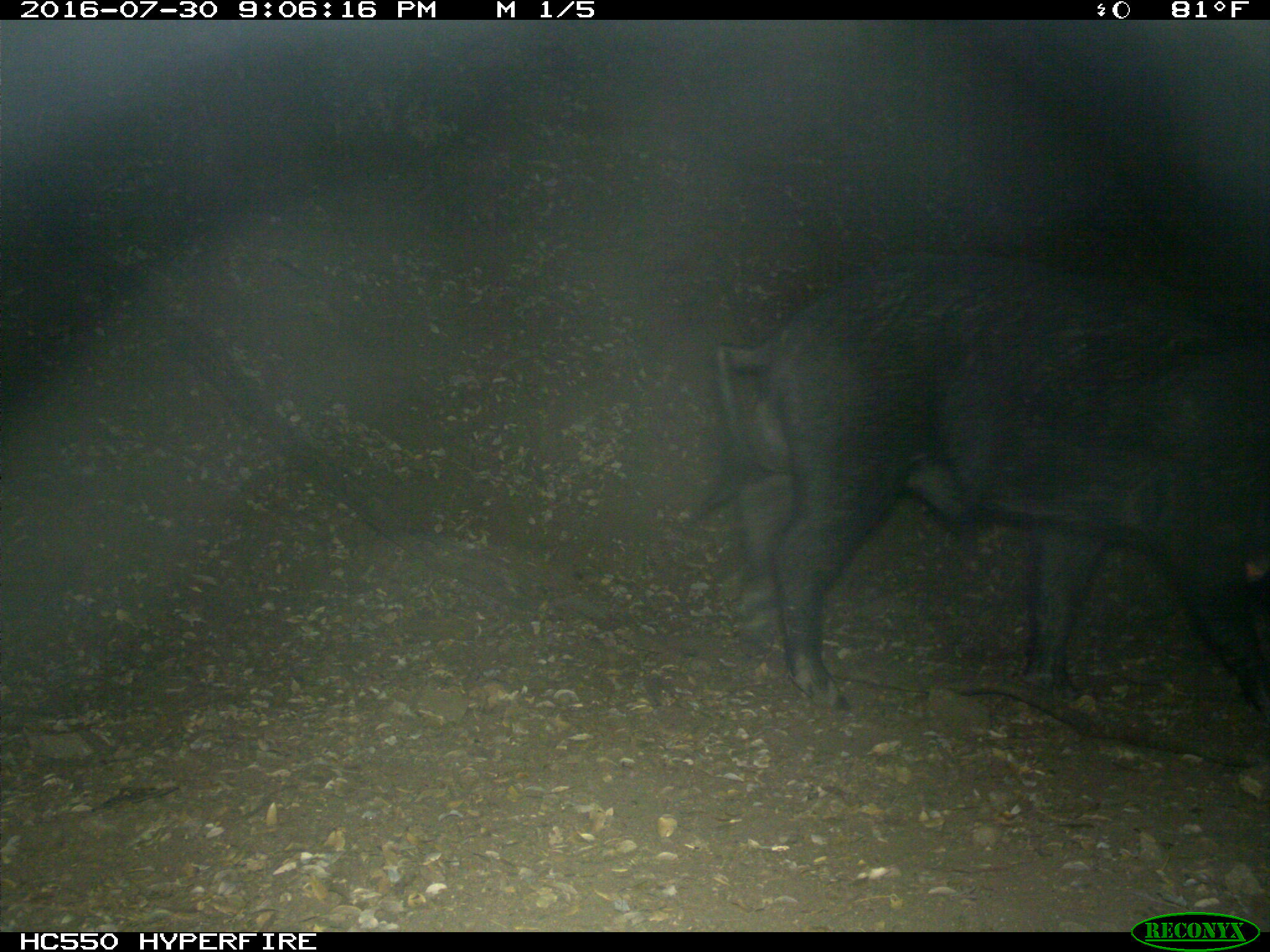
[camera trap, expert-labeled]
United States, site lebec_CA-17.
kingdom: Animalia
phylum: Chordata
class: Mammalia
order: Artiodactyla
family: Suidae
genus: Sus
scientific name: Sus scrofa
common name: wild boar